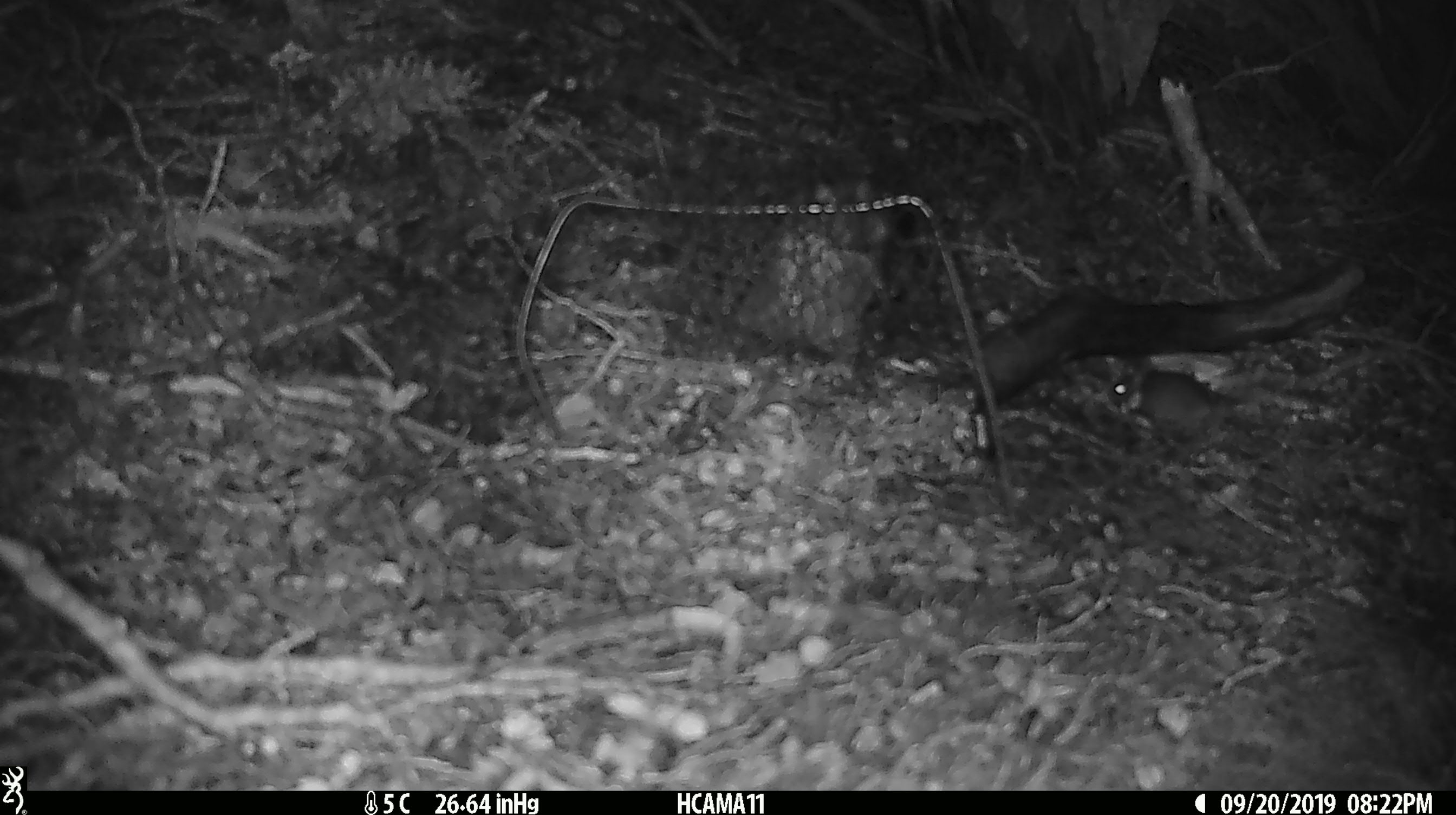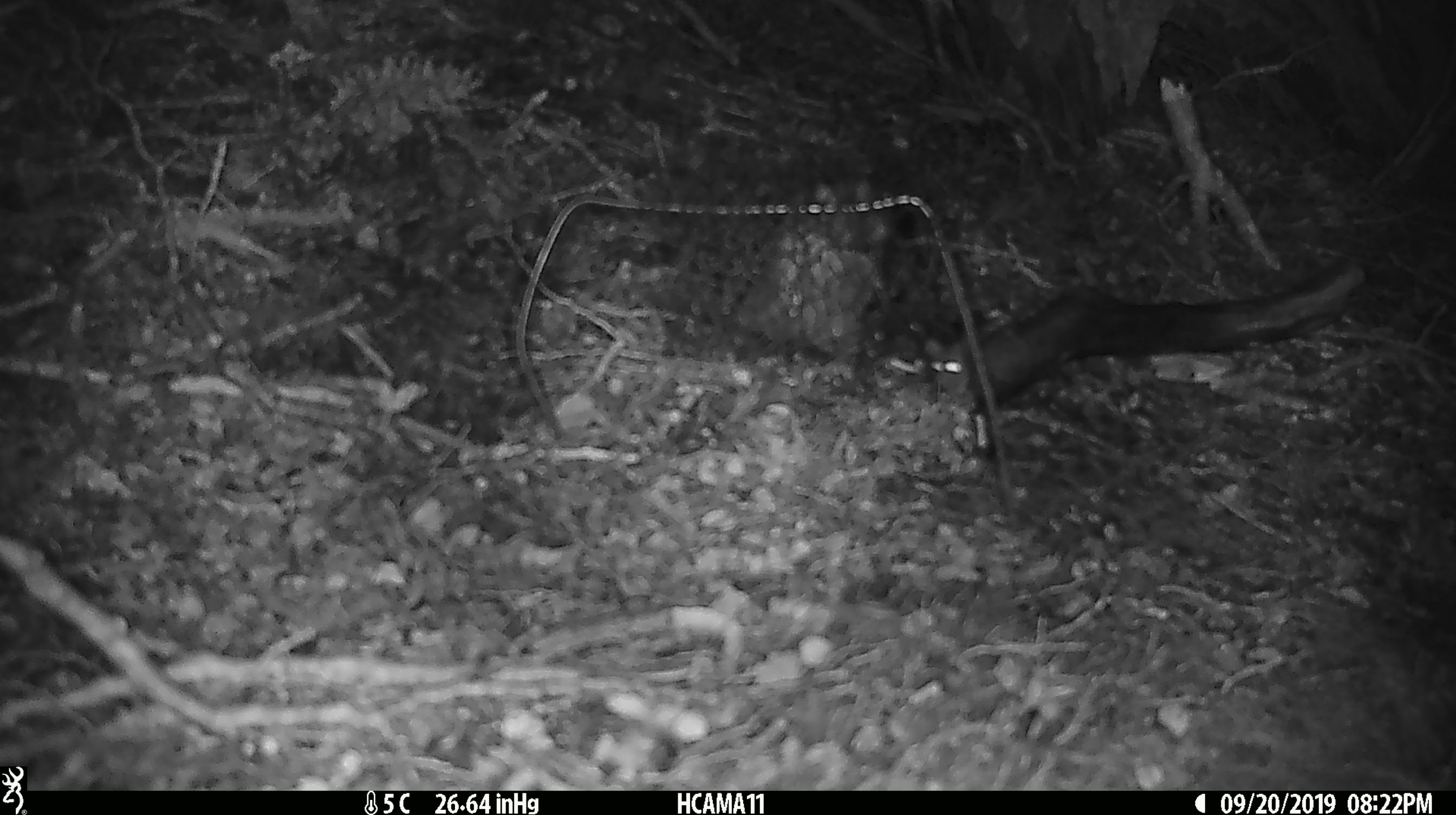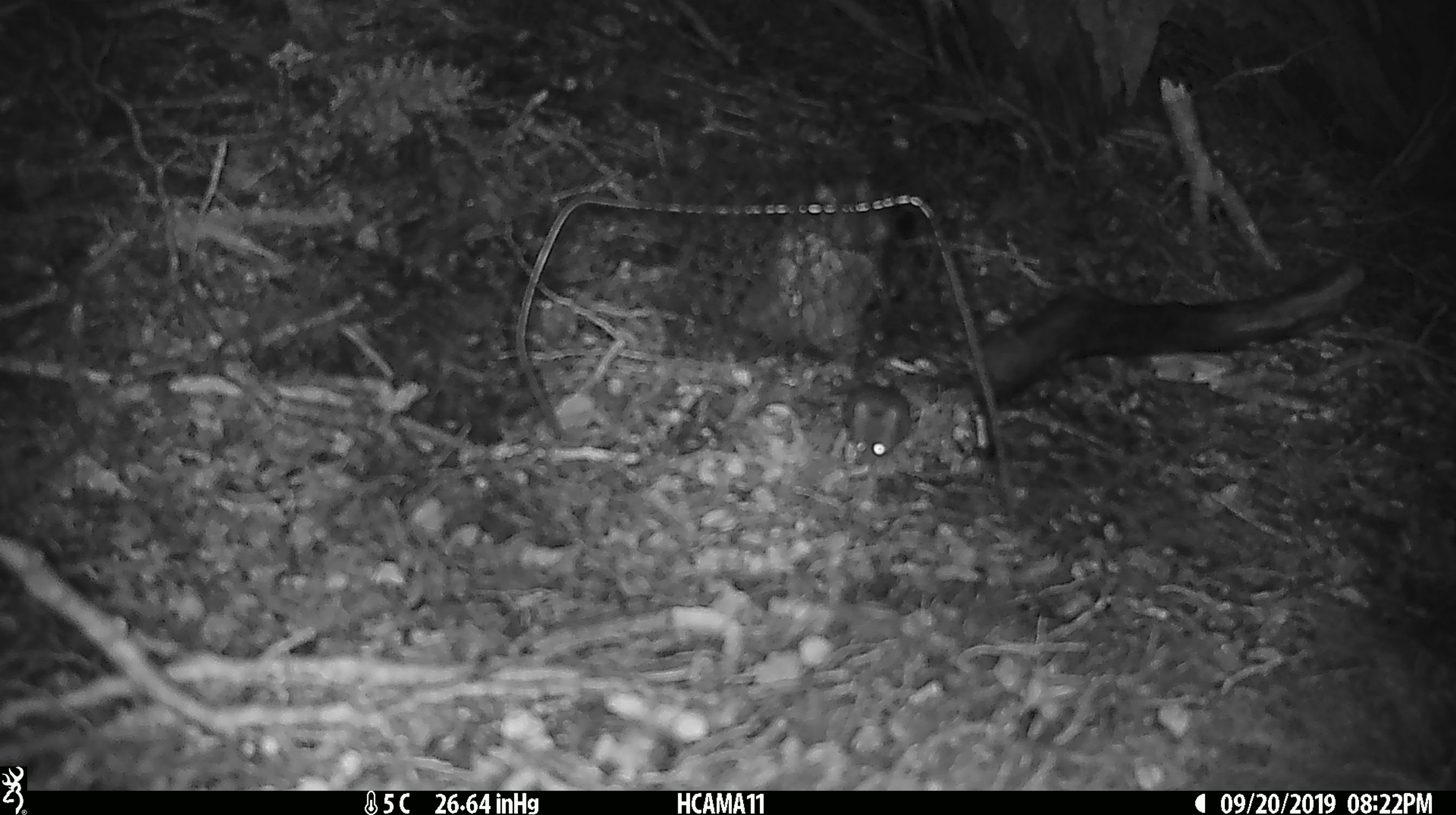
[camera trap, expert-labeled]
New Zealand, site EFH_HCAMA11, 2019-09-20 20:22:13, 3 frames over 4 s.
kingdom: Animalia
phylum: Chordata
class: Mammalia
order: Rodentia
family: Muridae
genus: Mus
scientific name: Mus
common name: mouse